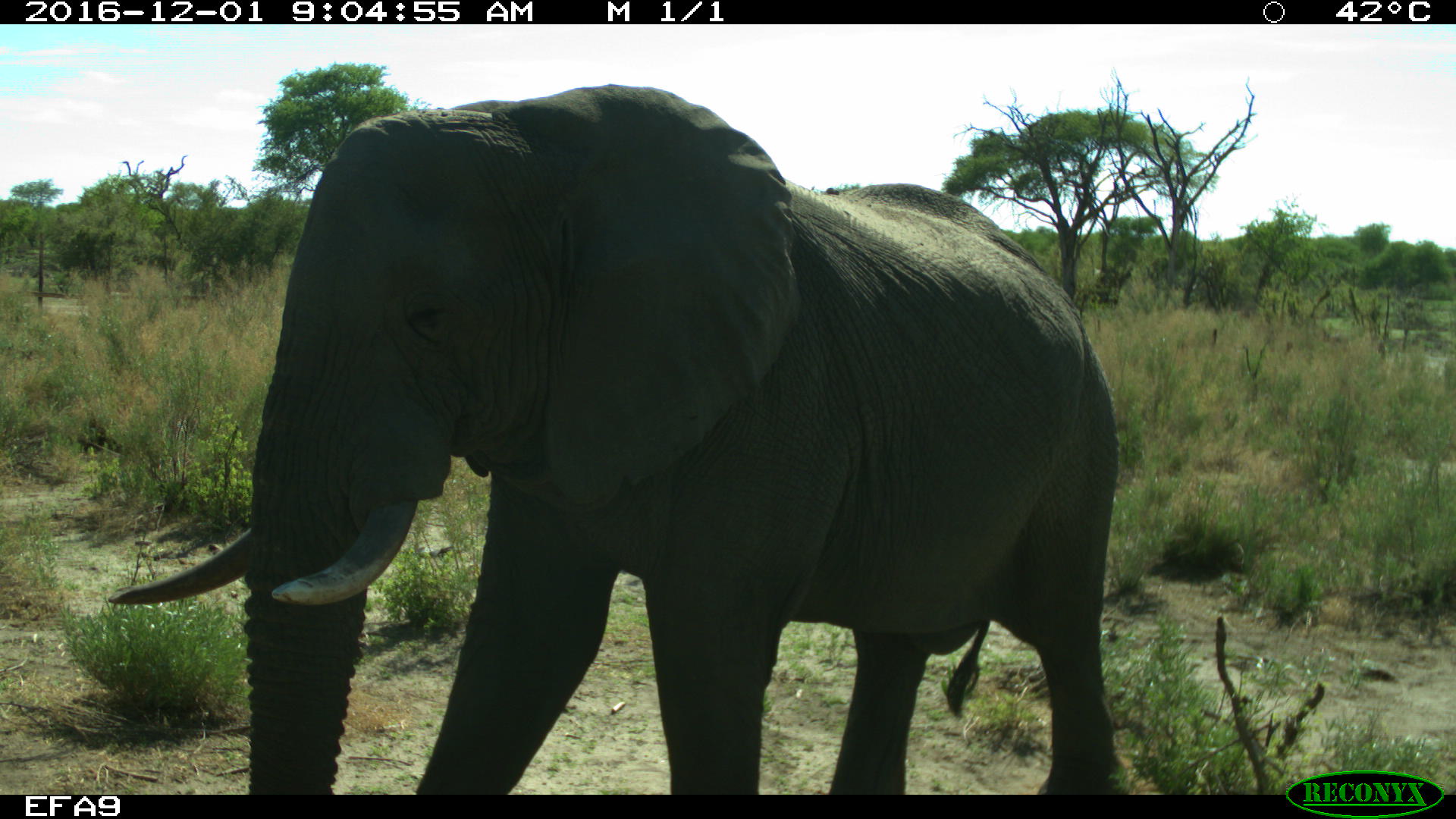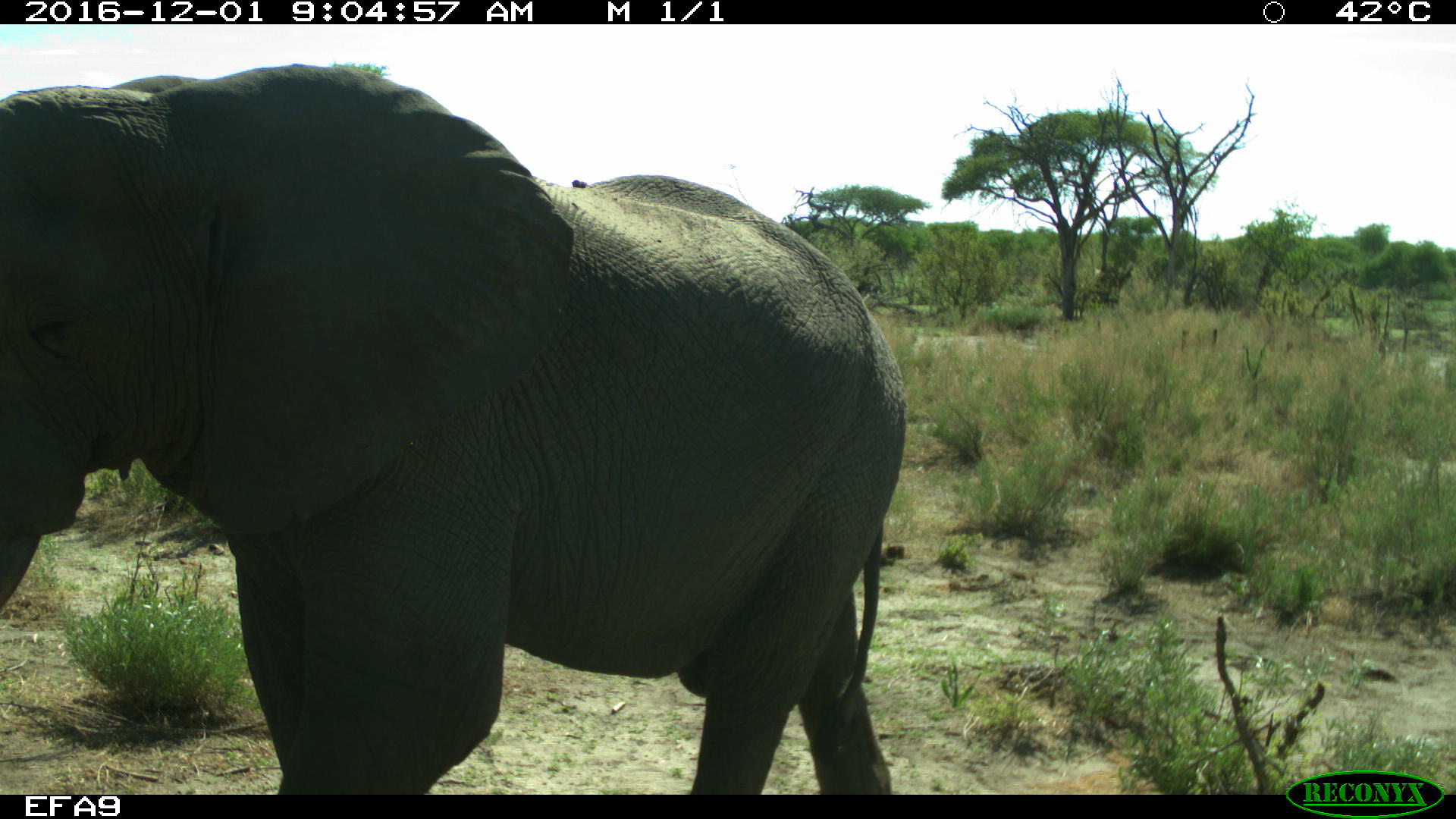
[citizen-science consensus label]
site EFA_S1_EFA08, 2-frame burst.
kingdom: Animalia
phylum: Chordata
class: Mammalia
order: Proboscidea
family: Elephantidae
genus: Loxodonta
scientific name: Loxodonta africana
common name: african bush elephant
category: elephant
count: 1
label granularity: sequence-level